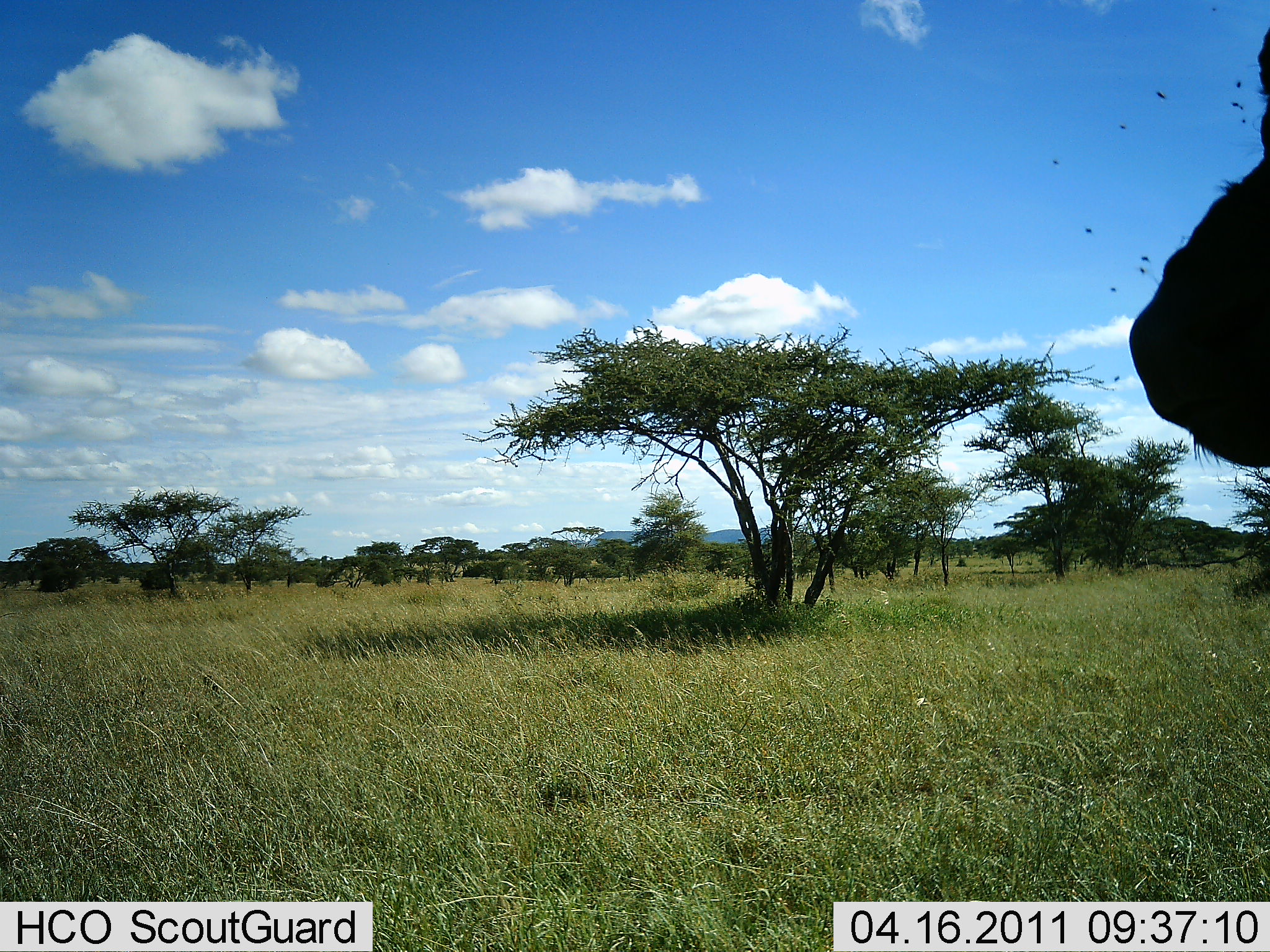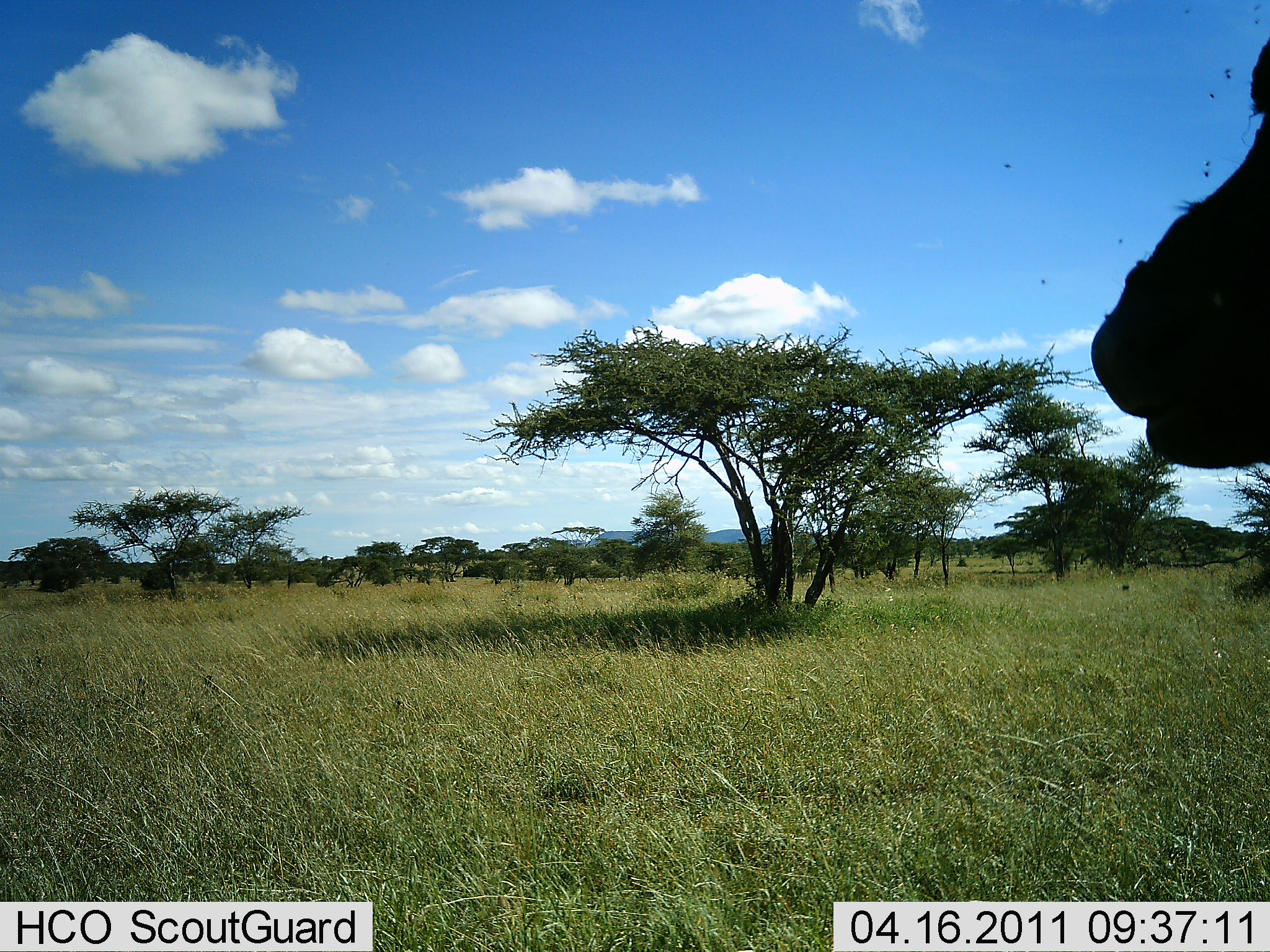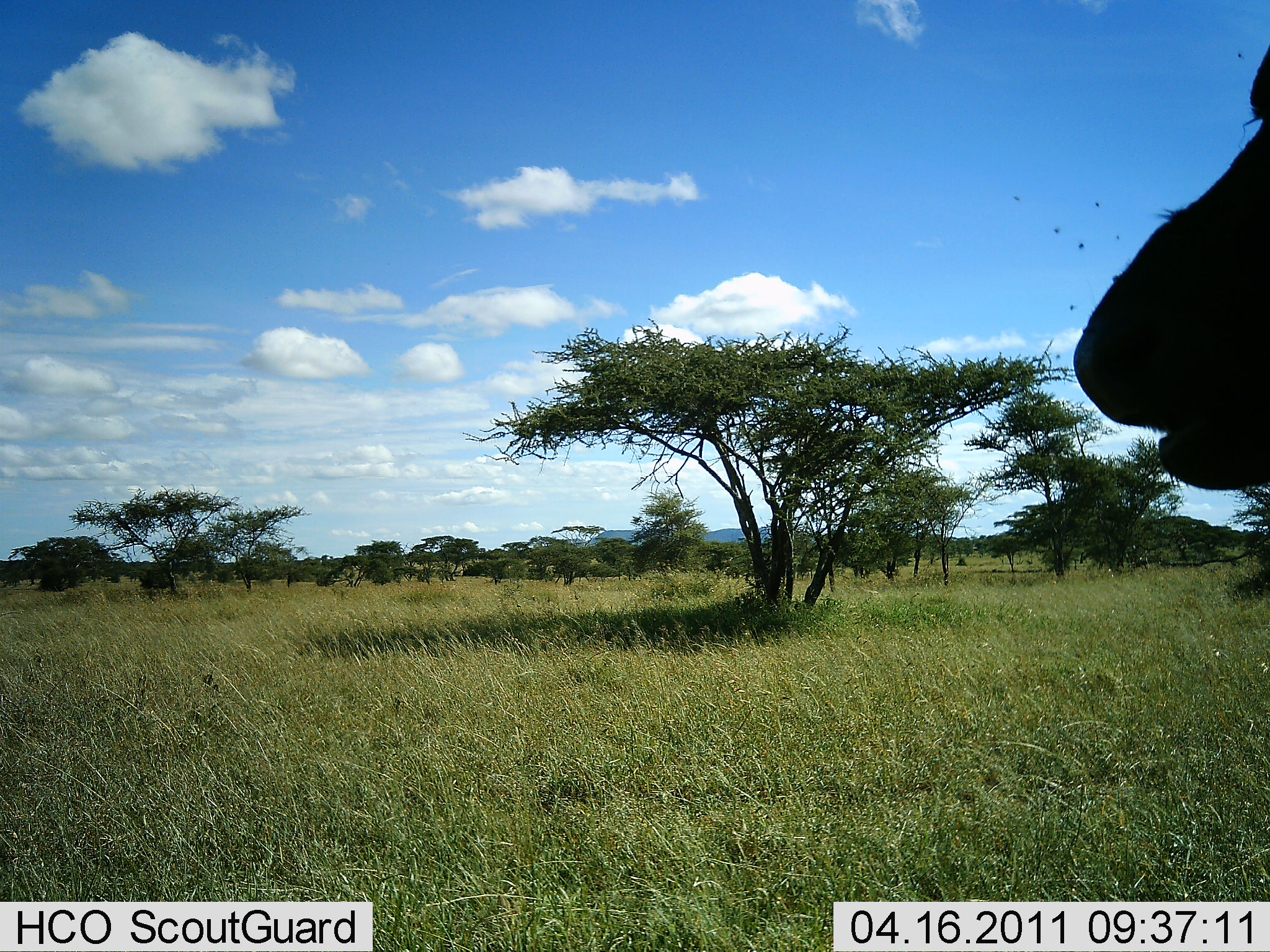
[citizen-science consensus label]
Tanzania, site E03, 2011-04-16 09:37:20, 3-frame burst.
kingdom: Animalia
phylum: Chordata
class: Mammalia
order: Artiodactyla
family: Bovidae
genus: Syncerus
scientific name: Syncerus caffer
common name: cape buffalo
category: buffalo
Buffalo (cape buffalo) (Syncerus caffer), count 1. Behavior (volunteer vote fractions): standing 80%, resting 0%, moving 0%, interacting 0%. Young present (vote fraction): 0%. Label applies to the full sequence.